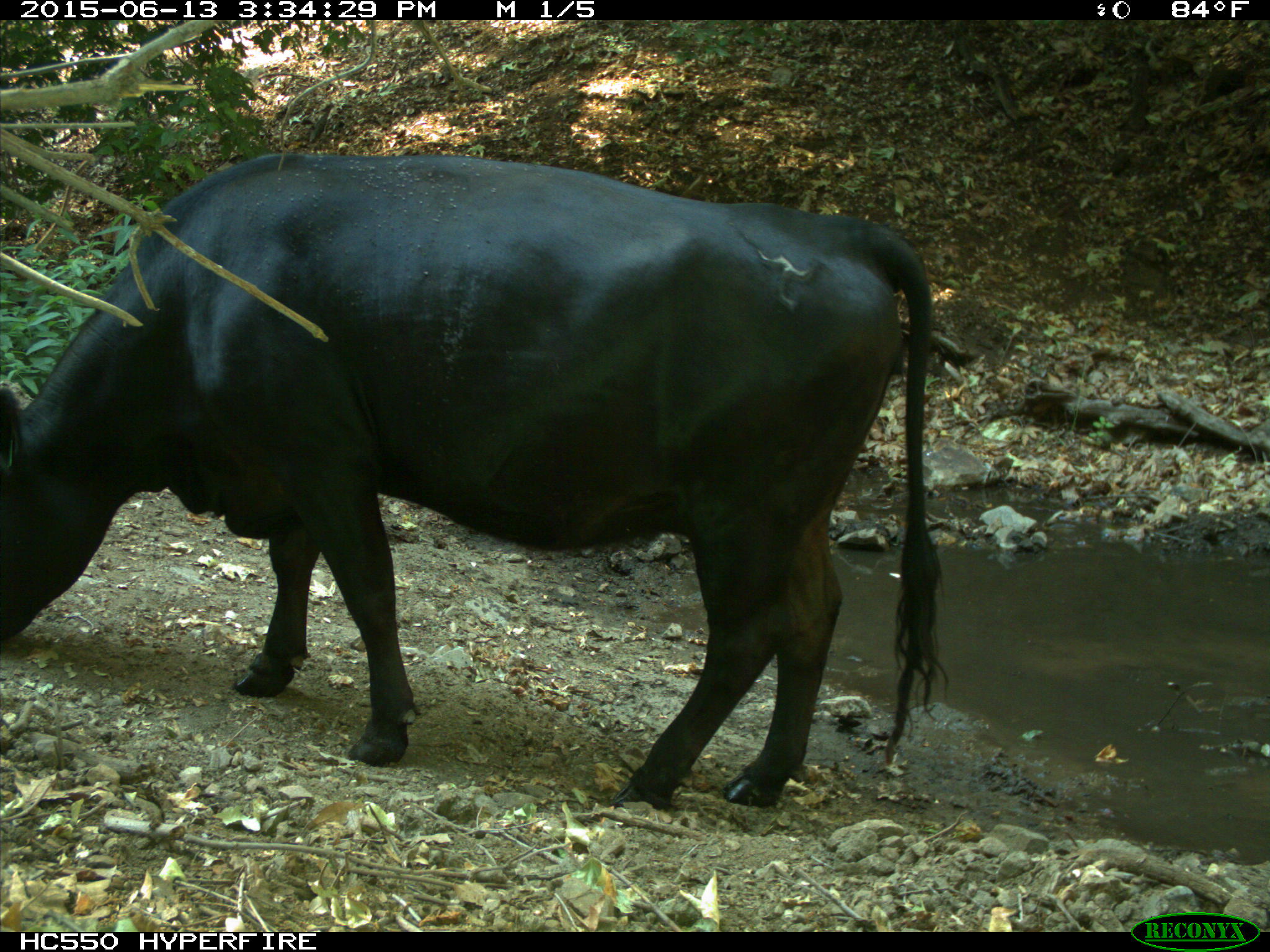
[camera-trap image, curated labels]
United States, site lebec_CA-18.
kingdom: Animalia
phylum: Chordata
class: Mammalia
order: Artiodactyla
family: Bovidae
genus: Bos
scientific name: Bos taurus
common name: domestic cow